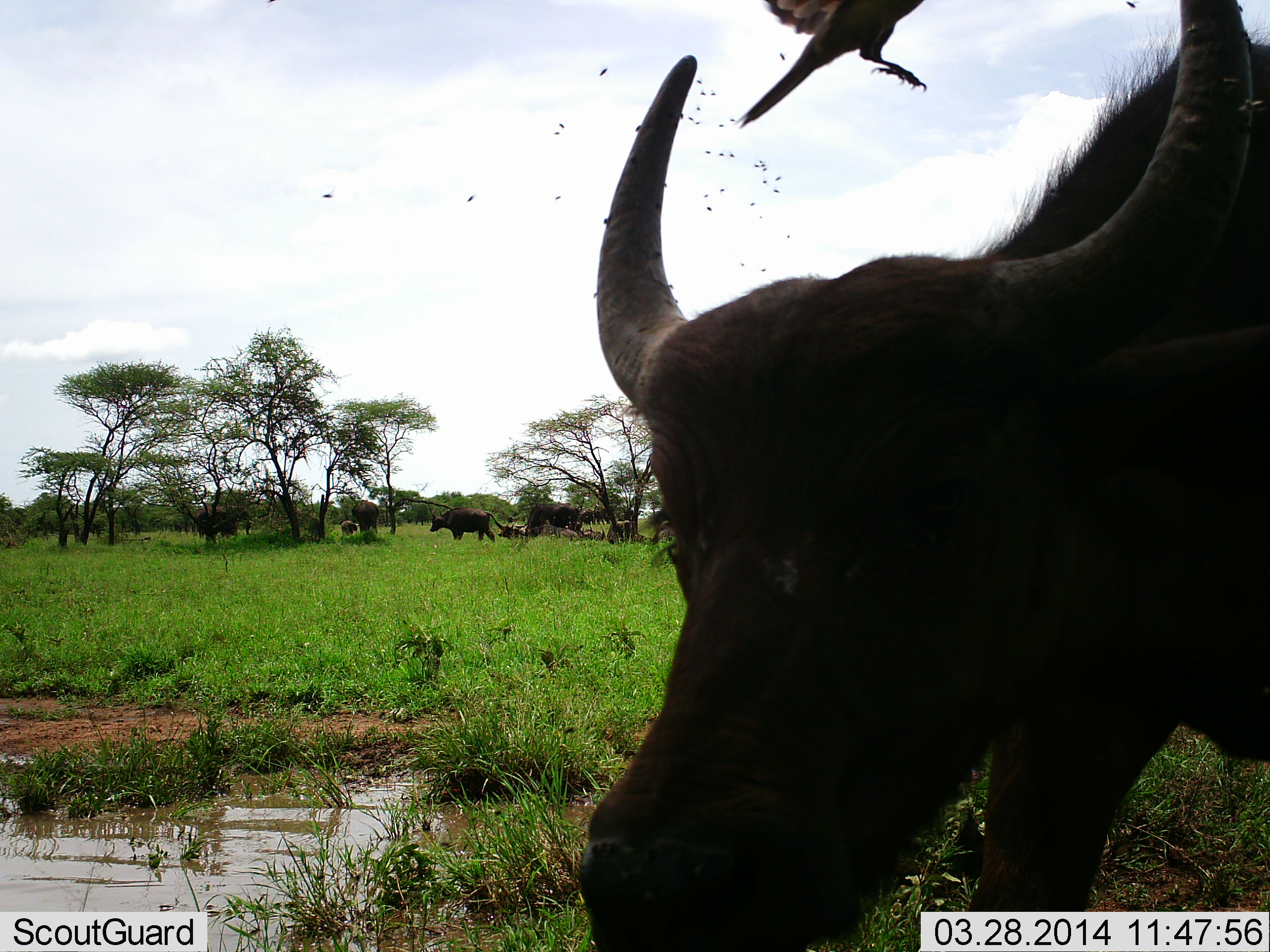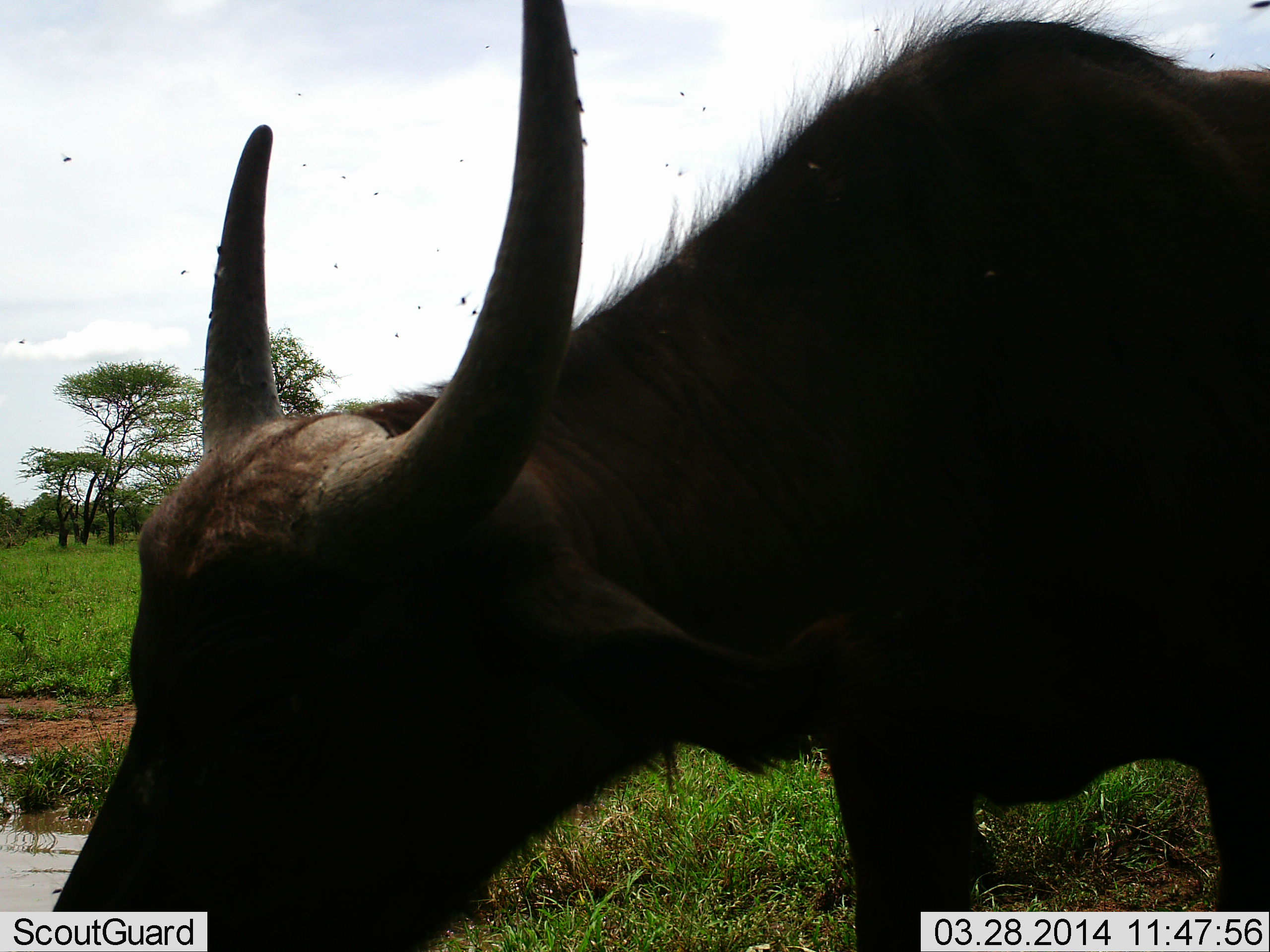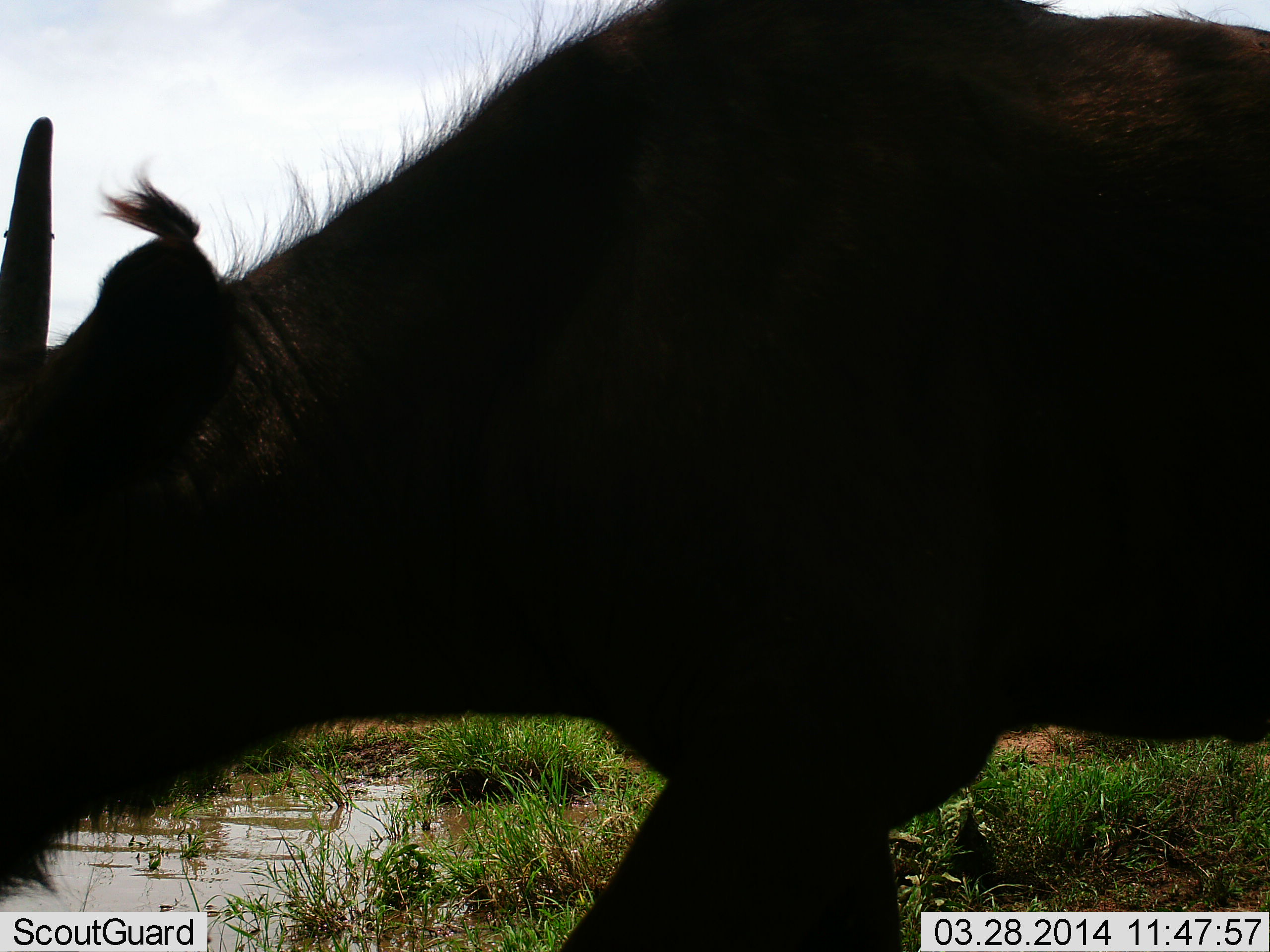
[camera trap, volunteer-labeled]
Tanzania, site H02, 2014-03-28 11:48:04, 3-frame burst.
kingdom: Animalia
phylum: Chordata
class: Mammalia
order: Artiodactyla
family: Bovidae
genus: Syncerus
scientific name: Syncerus caffer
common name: cape buffalo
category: buffalo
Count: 4.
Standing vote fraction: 64%.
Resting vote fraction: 14%.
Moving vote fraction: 64%.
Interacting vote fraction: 5%.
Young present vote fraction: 14%.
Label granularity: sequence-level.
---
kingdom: Animalia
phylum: Chordata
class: Aves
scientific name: Aves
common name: bird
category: otherbird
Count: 1.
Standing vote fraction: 0%.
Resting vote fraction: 0%.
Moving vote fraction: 92%.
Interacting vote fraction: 17%.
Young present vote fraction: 0%.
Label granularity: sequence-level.